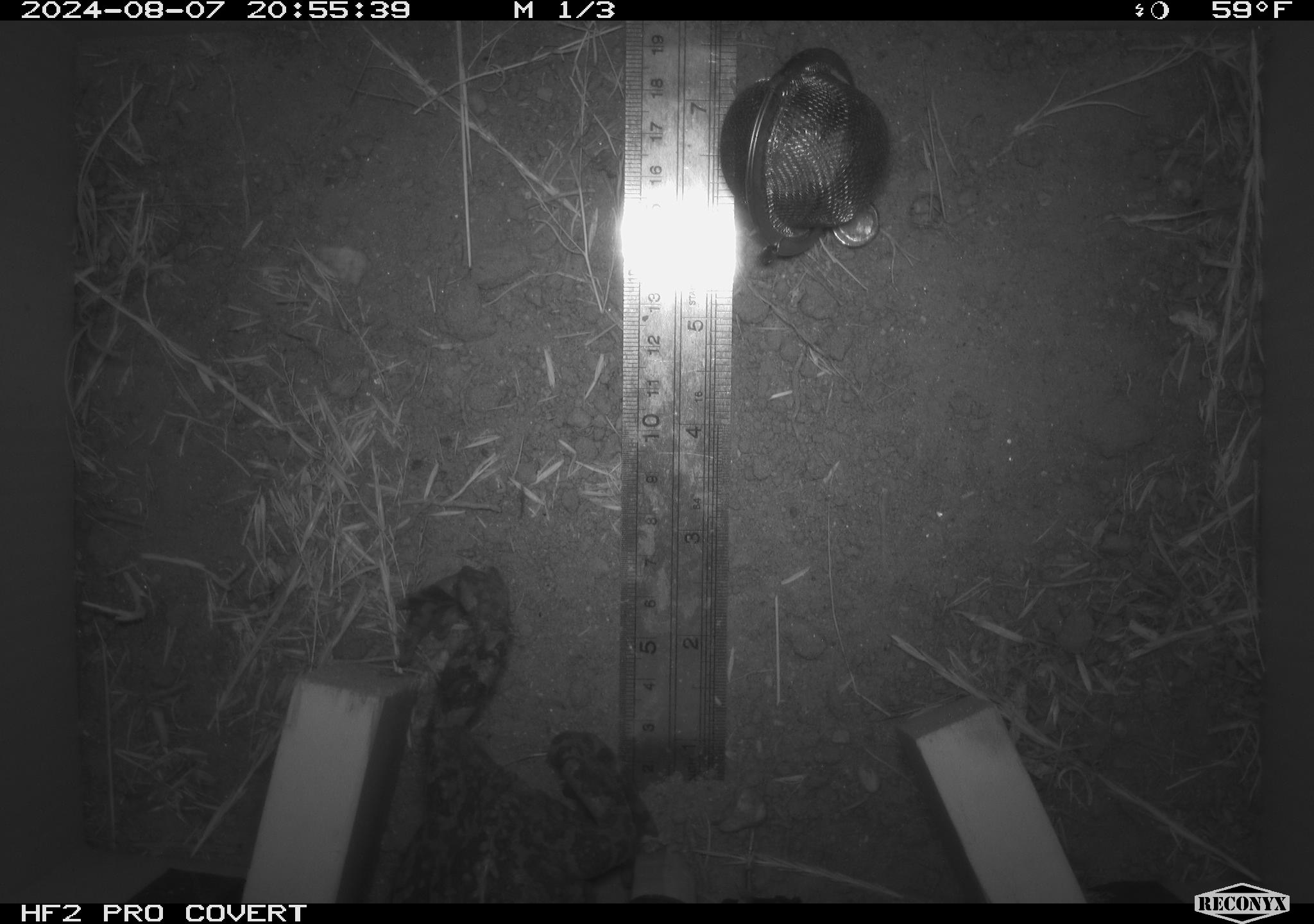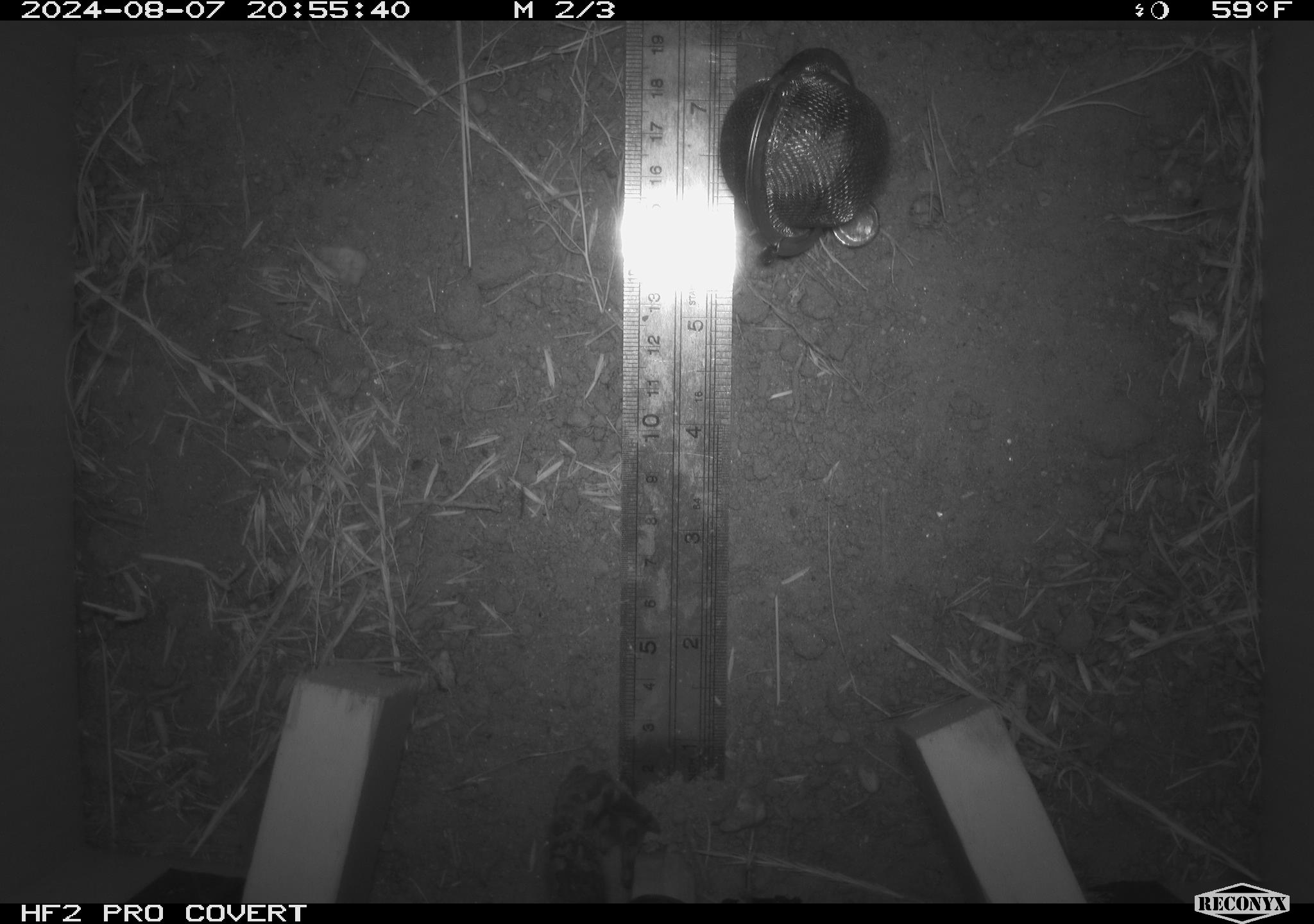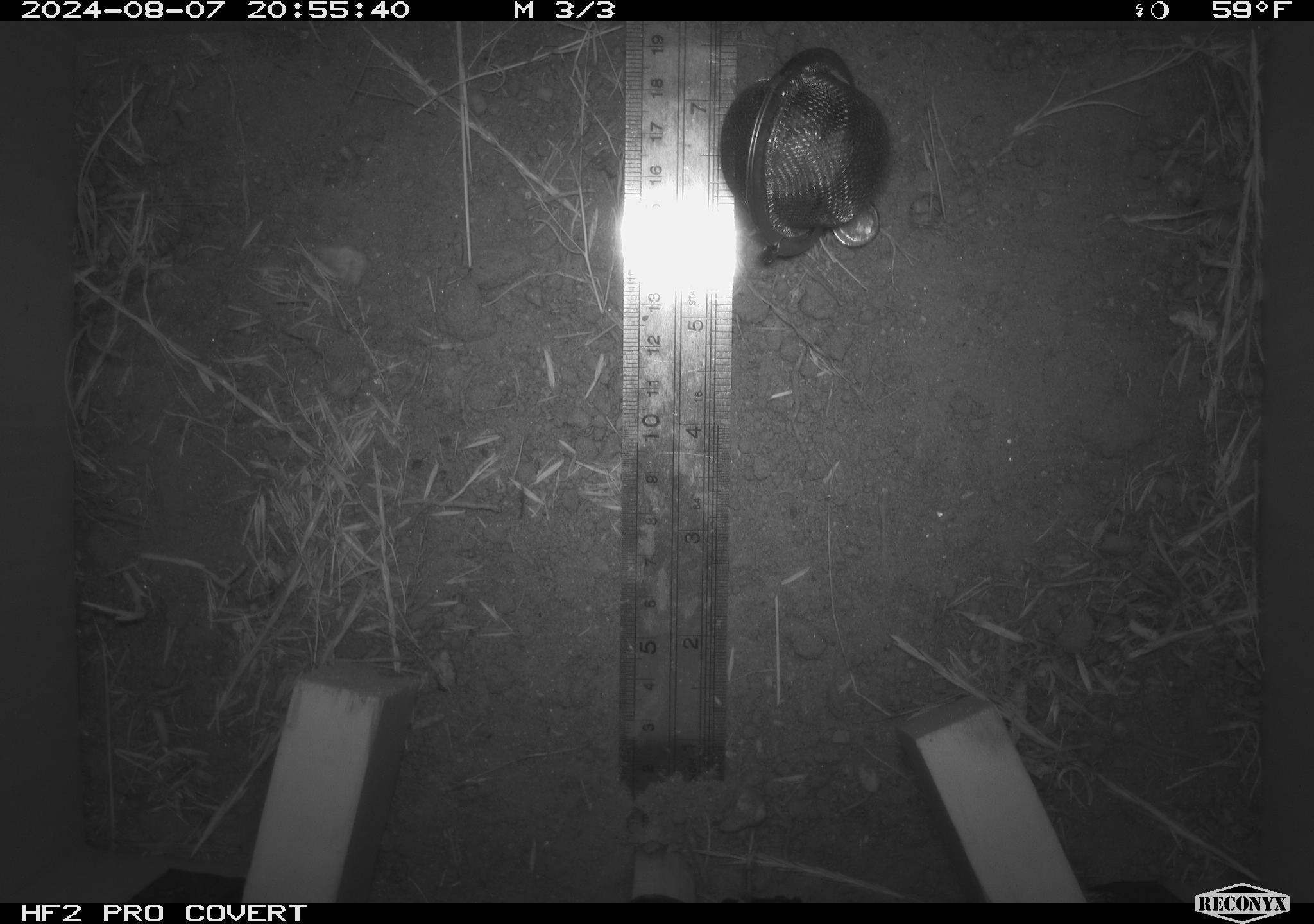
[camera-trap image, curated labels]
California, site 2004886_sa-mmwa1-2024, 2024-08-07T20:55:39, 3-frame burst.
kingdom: Animalia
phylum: Chordata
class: Amphibia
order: Anura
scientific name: Anura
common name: frogs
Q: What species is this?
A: Frogs (Anura).